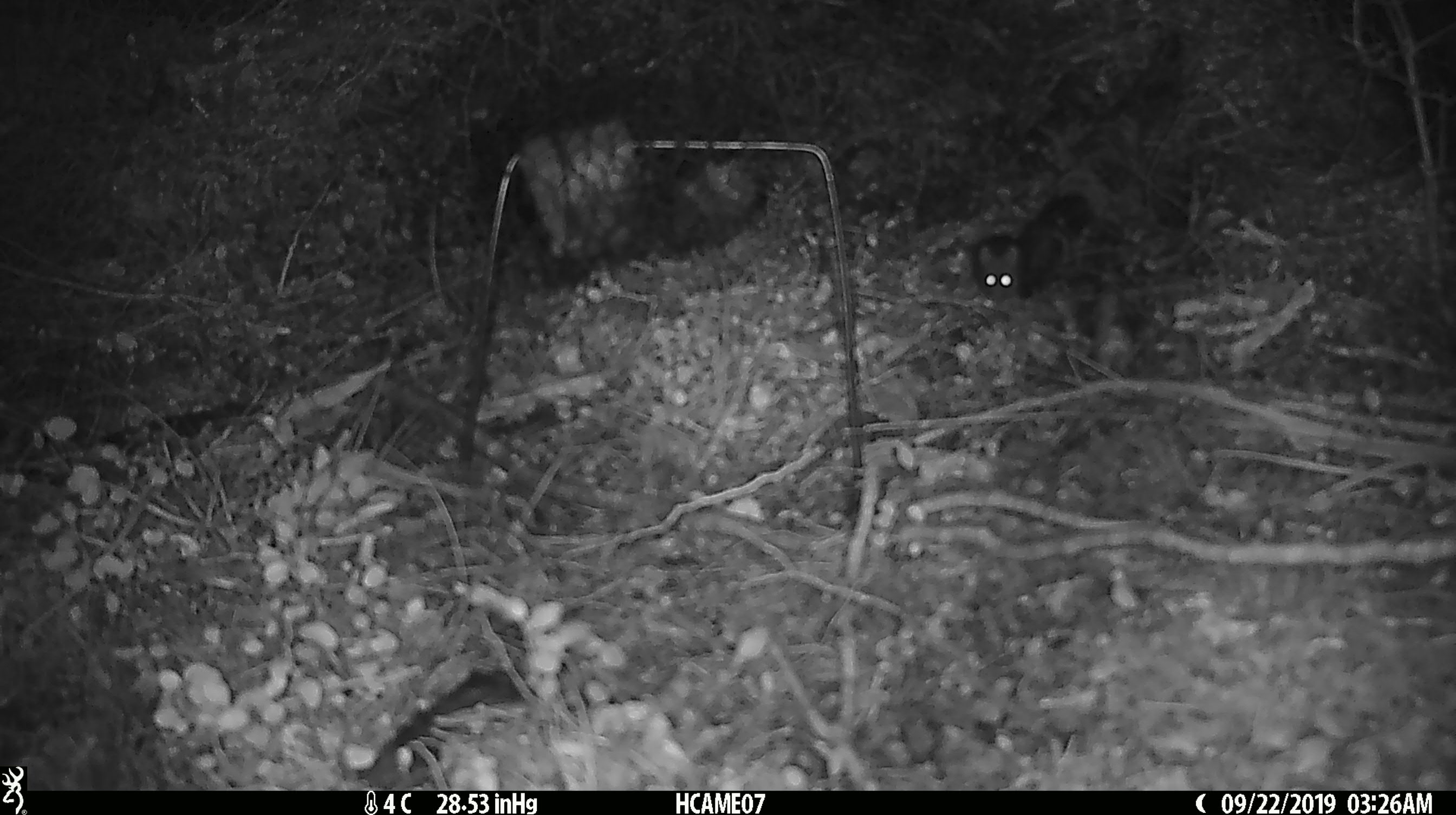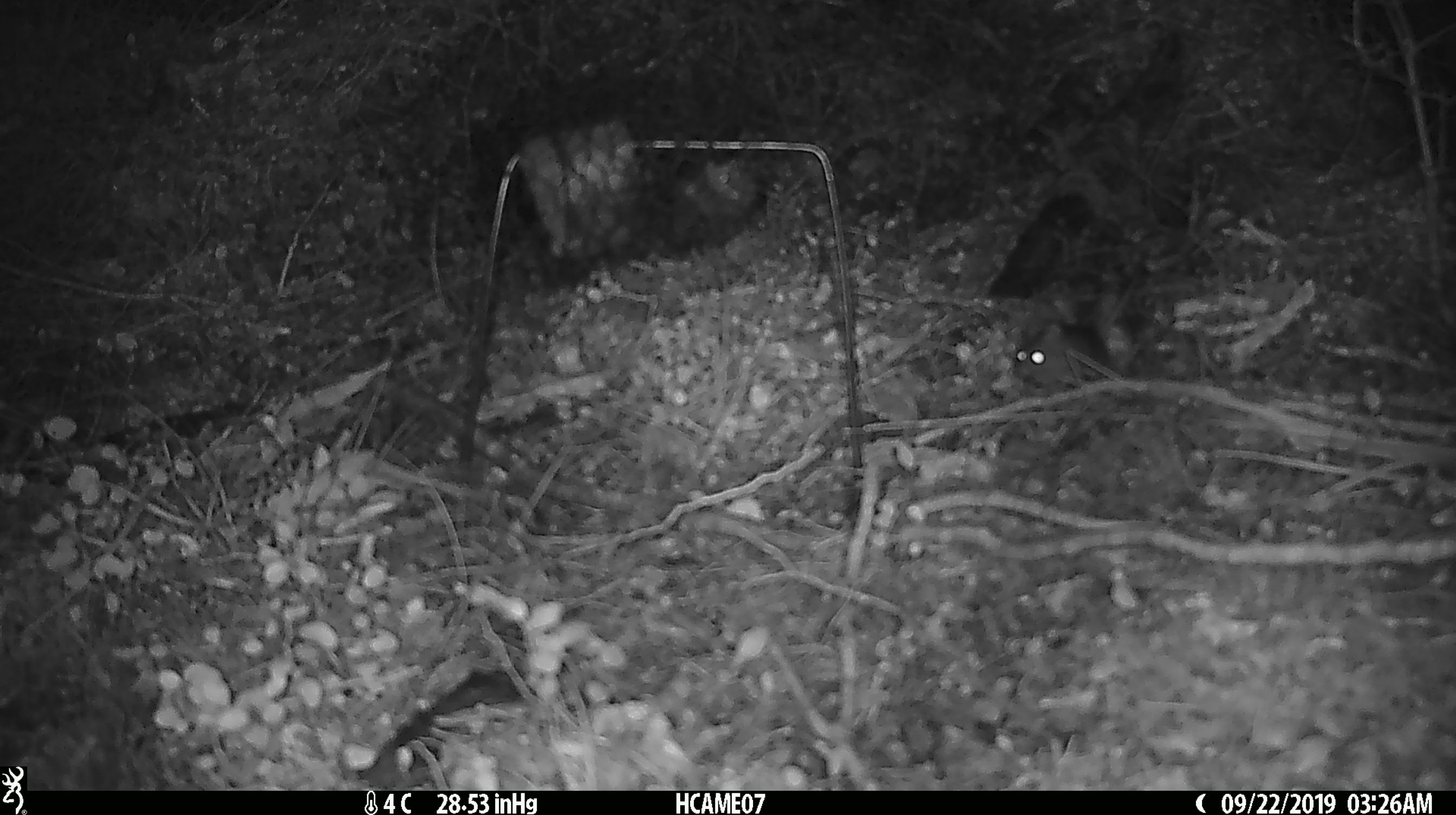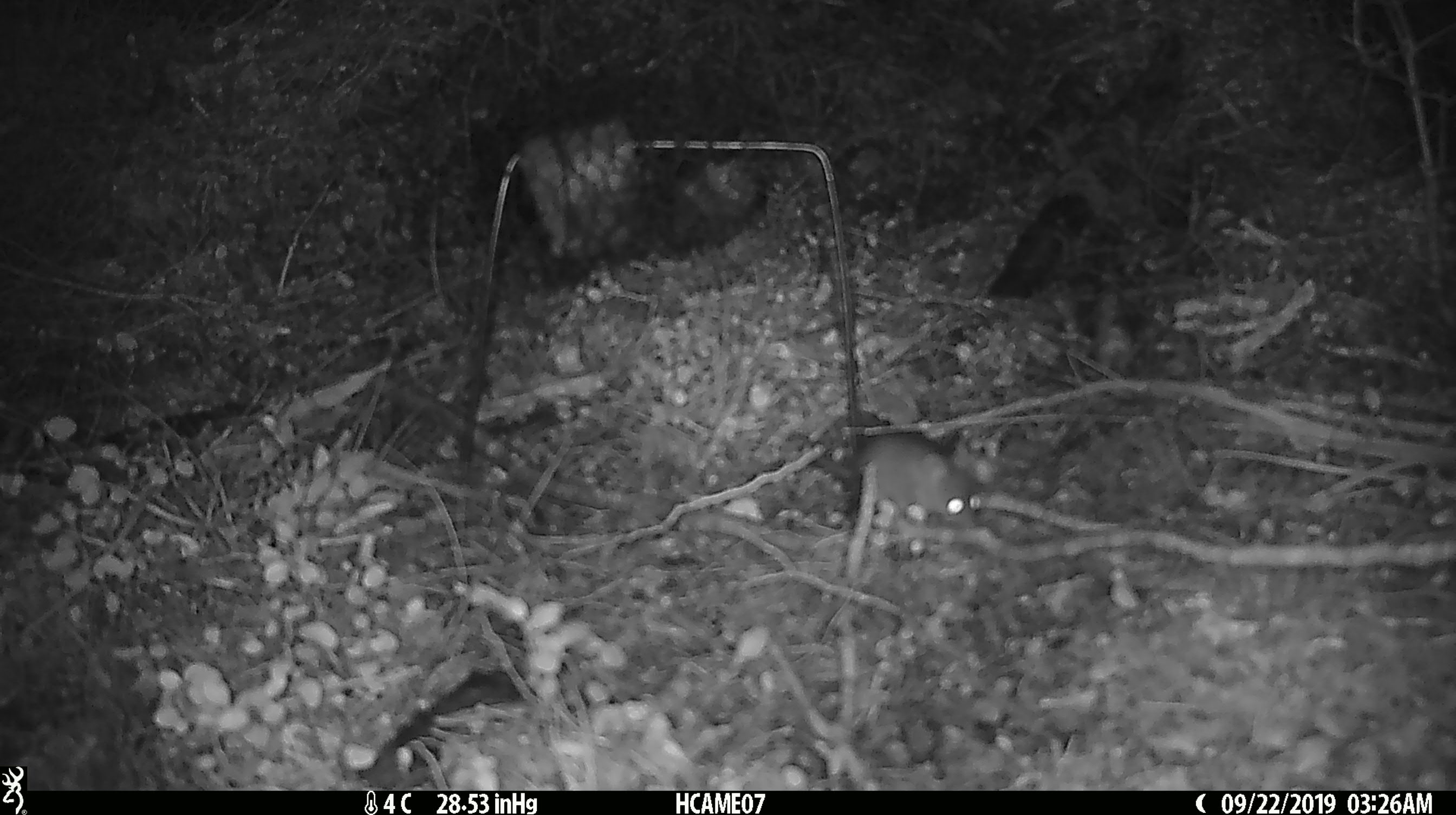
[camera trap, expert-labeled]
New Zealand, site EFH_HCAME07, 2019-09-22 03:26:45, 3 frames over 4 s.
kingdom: Animalia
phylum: Chordata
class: Mammalia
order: Rodentia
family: Muridae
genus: Mus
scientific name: Mus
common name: mouse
Mouse (Mus).